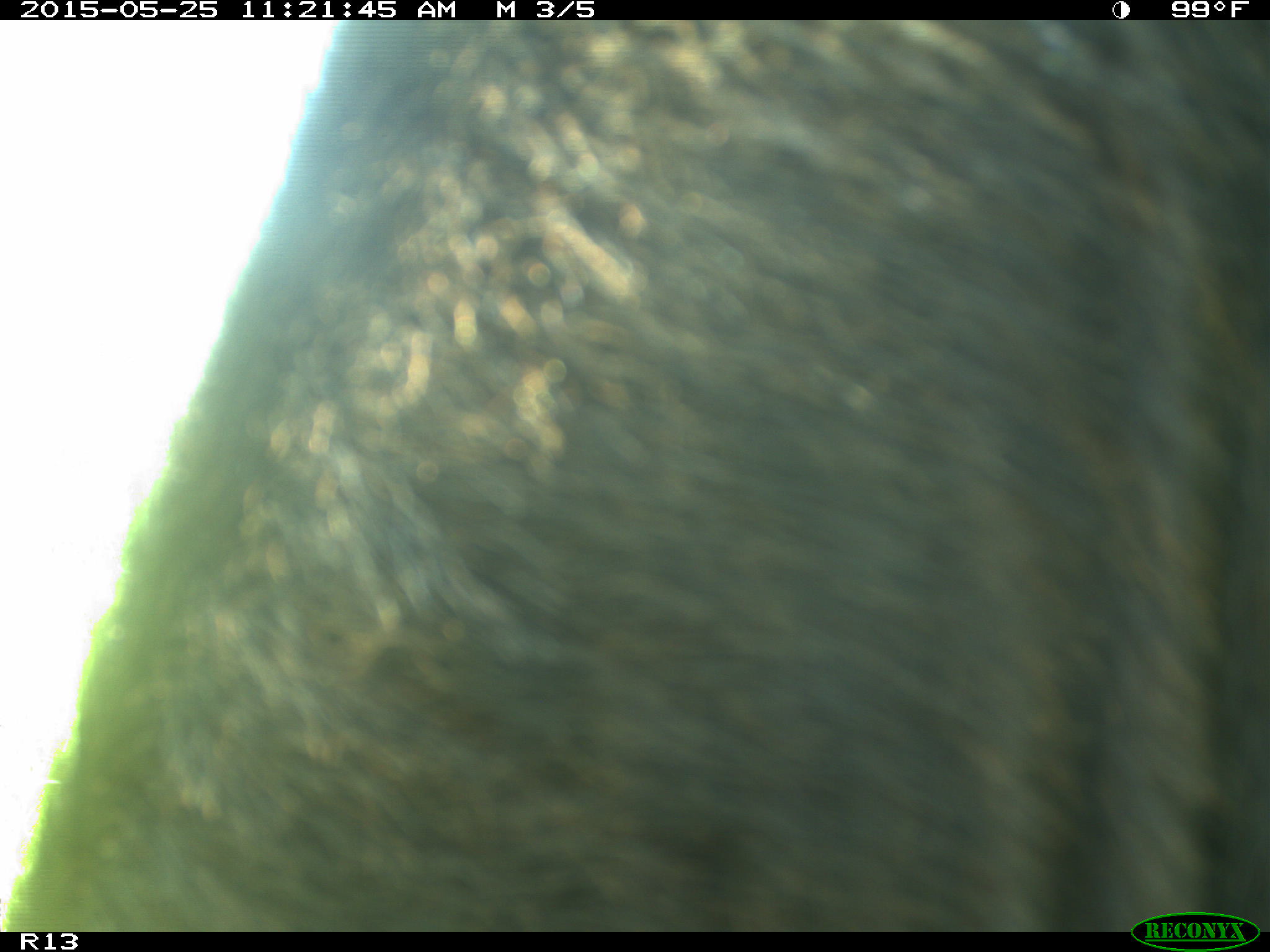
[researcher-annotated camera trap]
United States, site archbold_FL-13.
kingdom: Animalia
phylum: Chordata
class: Mammalia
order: Artiodactyla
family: Bovidae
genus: Bos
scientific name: Bos taurus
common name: domestic cow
Bos taurus (domestic cow).